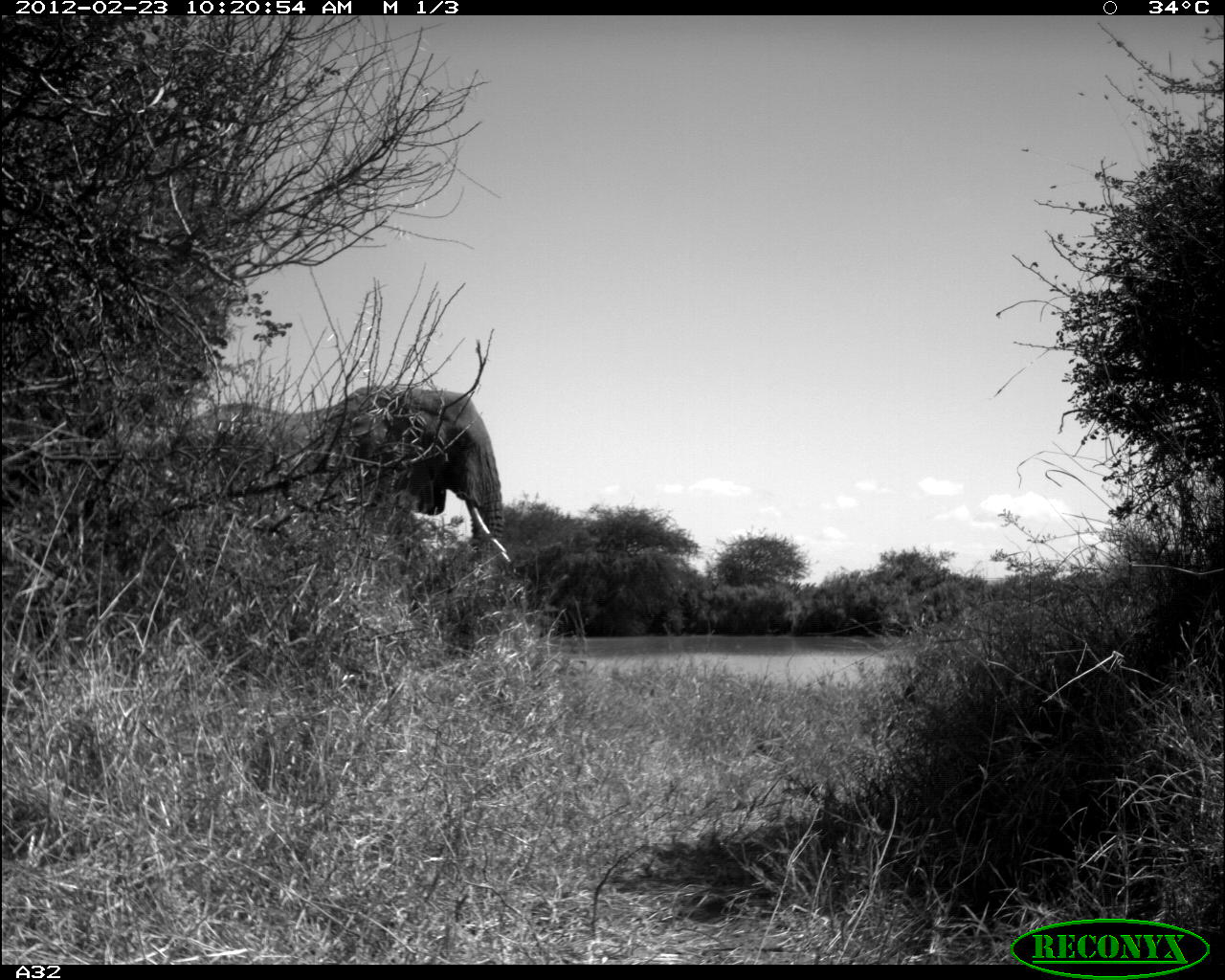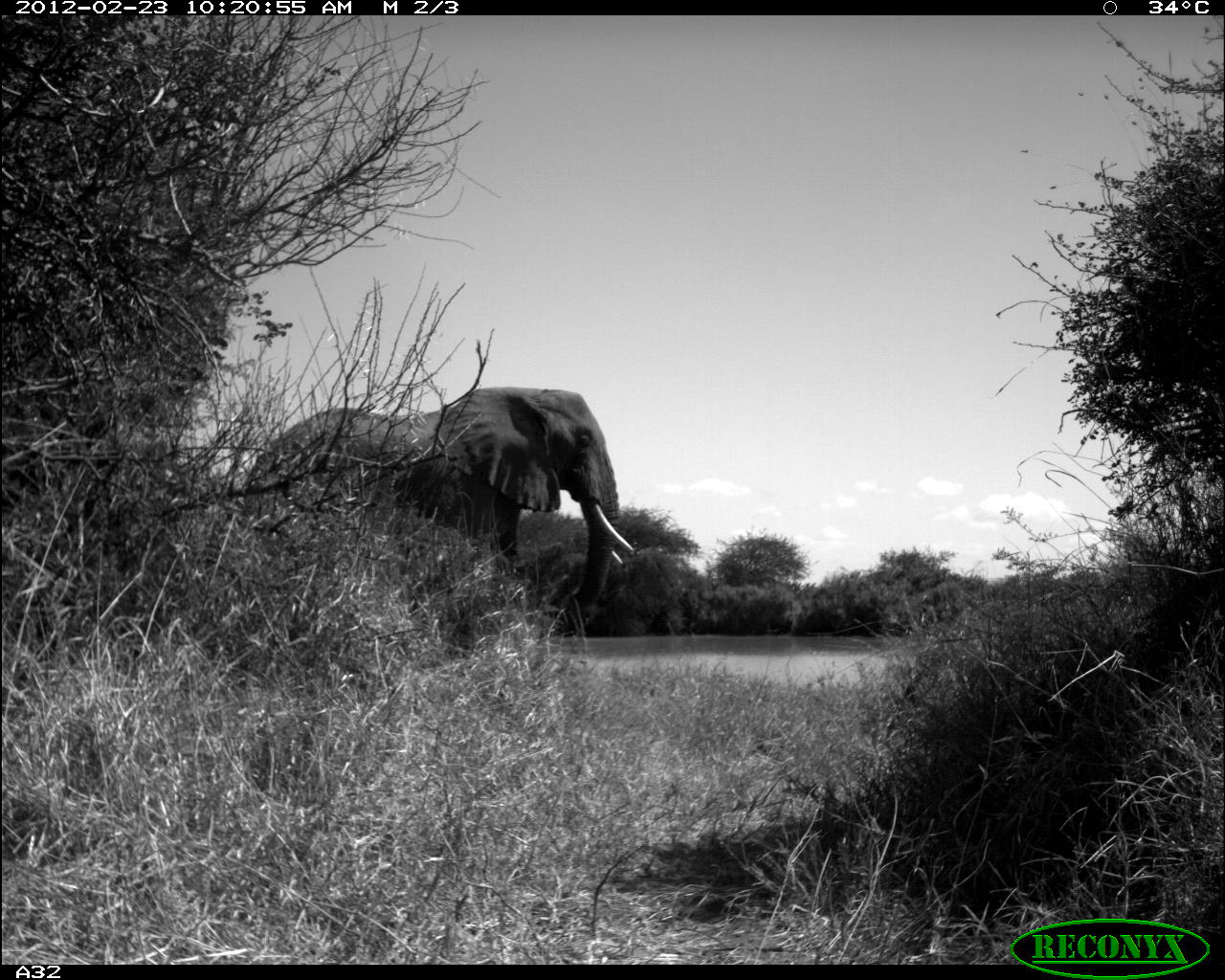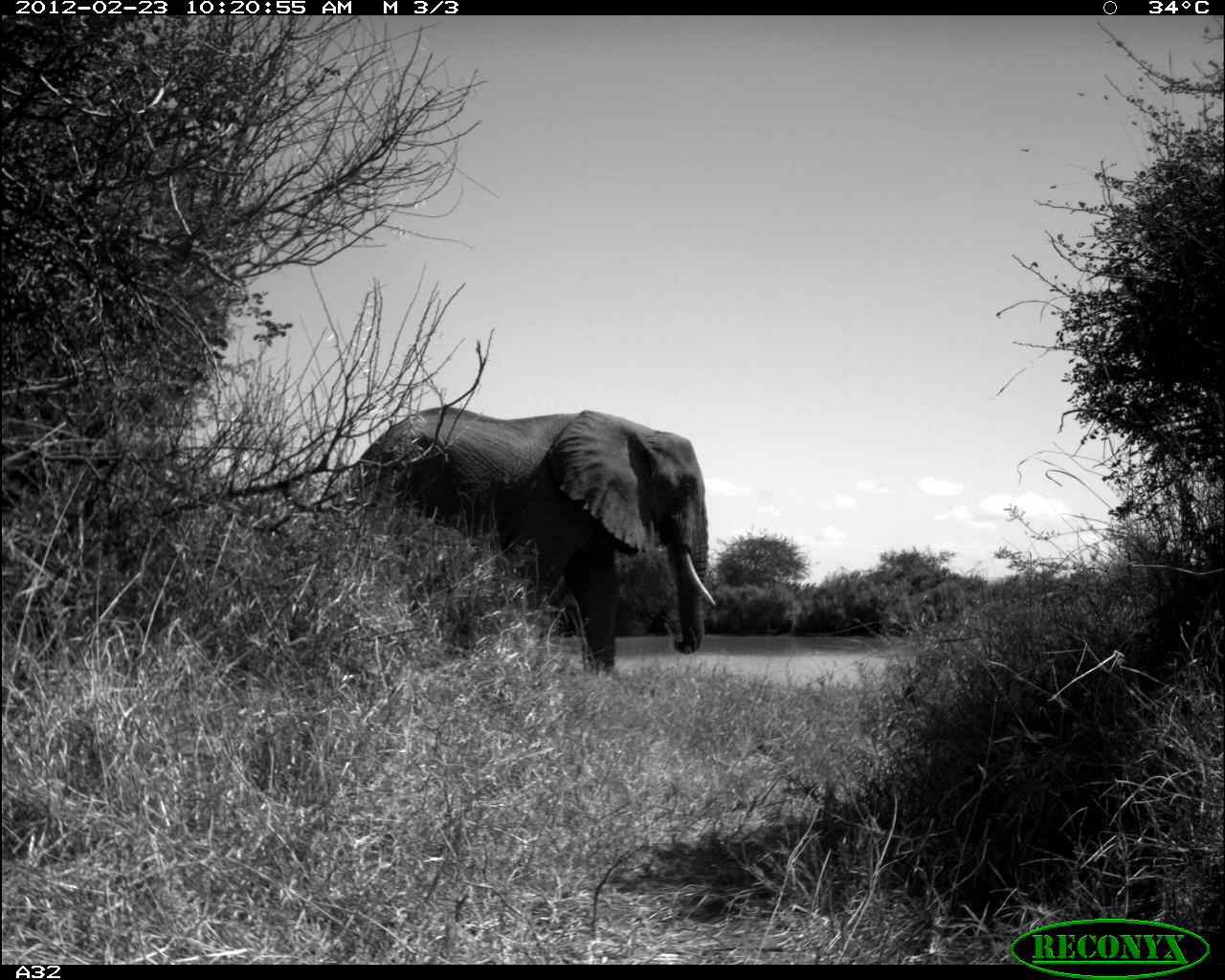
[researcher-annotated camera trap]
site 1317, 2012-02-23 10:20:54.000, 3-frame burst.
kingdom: Animalia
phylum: Chordata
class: Mammalia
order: Proboscidea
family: Elephantidae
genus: Loxodonta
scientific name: Loxodonta africana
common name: african bush elephant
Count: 1.